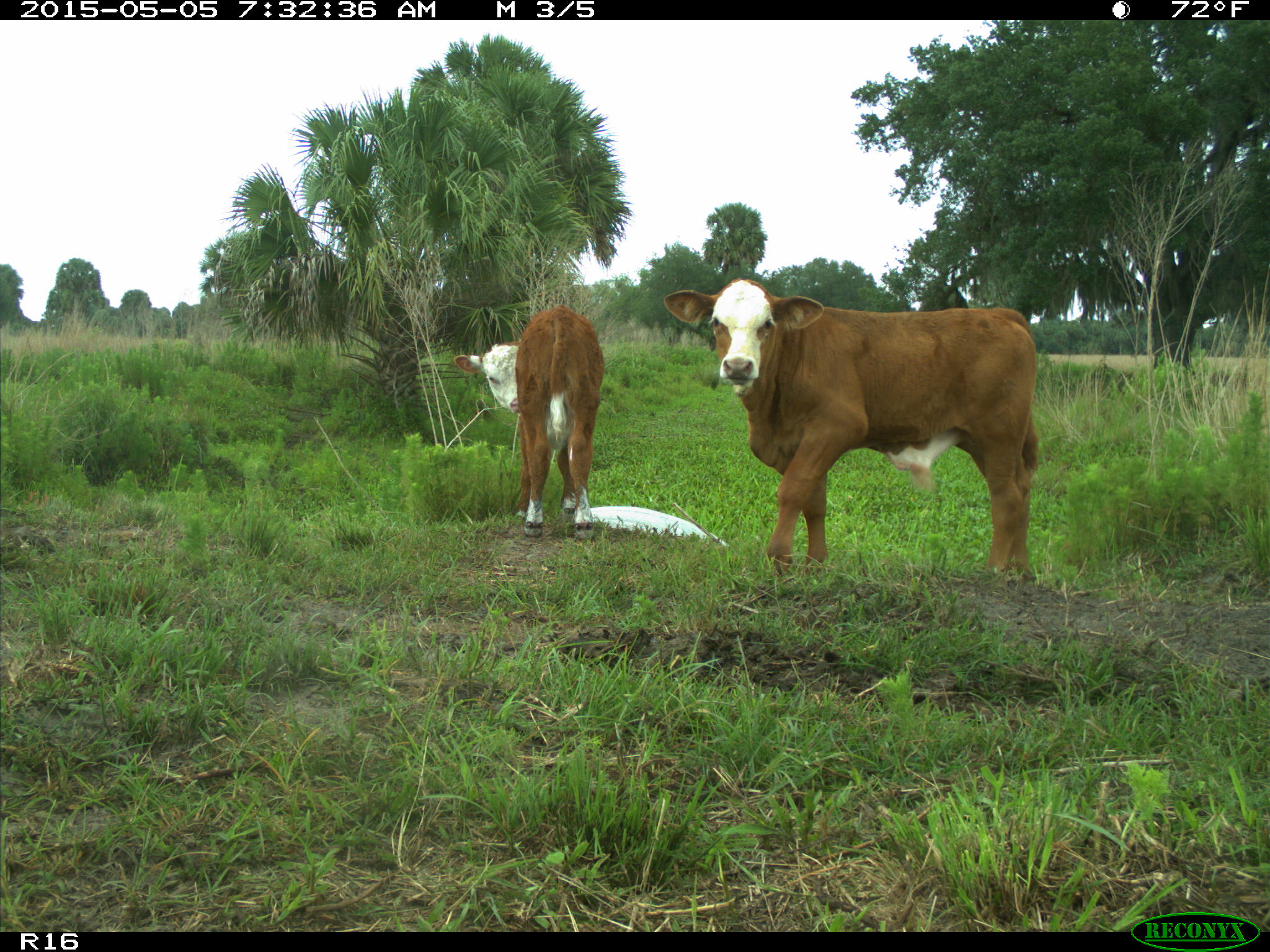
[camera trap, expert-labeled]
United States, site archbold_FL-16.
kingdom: Animalia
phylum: Chordata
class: Mammalia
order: Artiodactyla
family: Bovidae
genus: Bos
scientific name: Bos taurus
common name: domestic cow